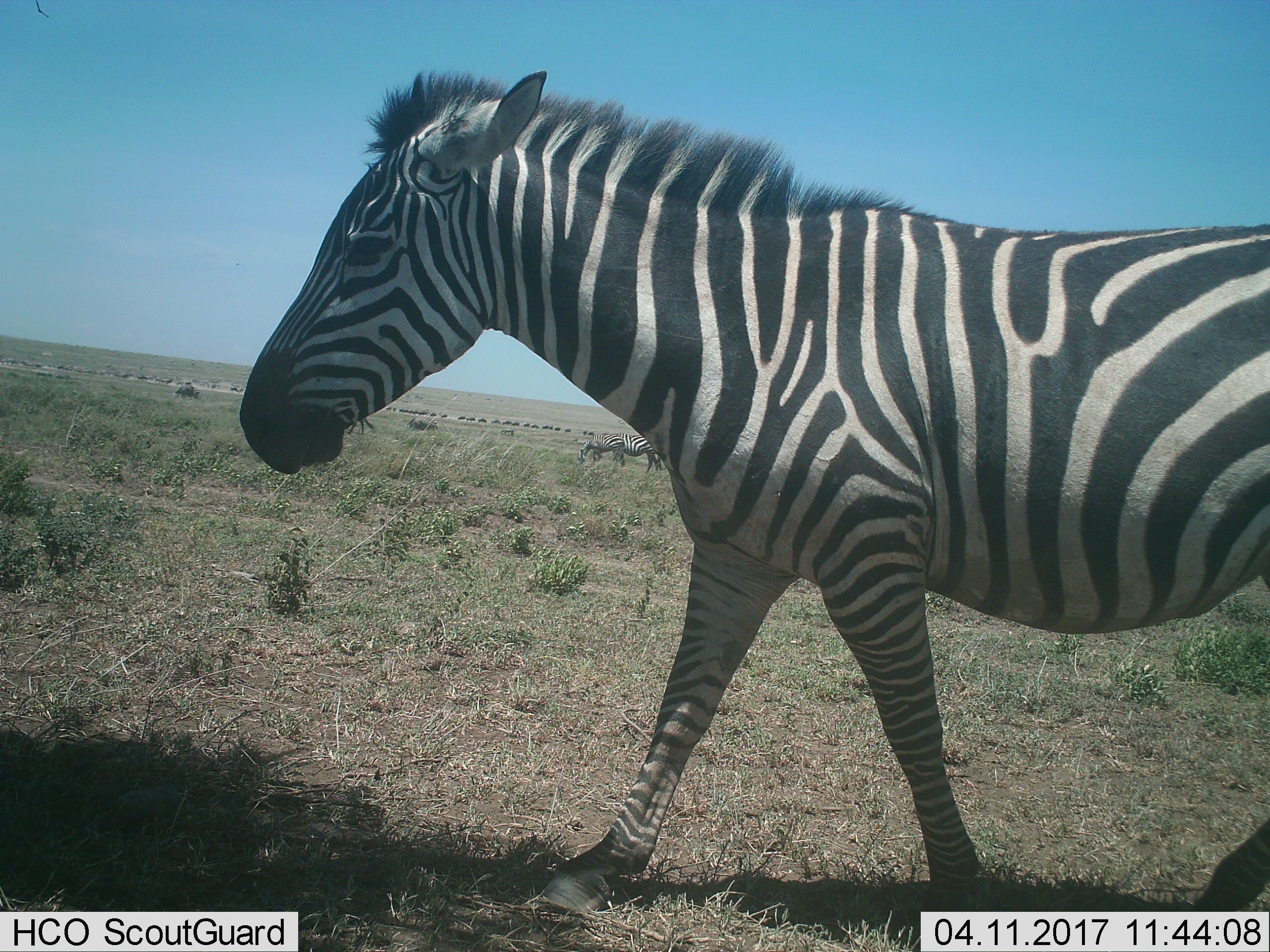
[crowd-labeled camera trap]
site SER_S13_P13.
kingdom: Animalia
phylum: Chordata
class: Mammalia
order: Perissodactyla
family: Equidae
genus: Equus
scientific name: Equus quagga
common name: plains zebra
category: zebraplains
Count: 3.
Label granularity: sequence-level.